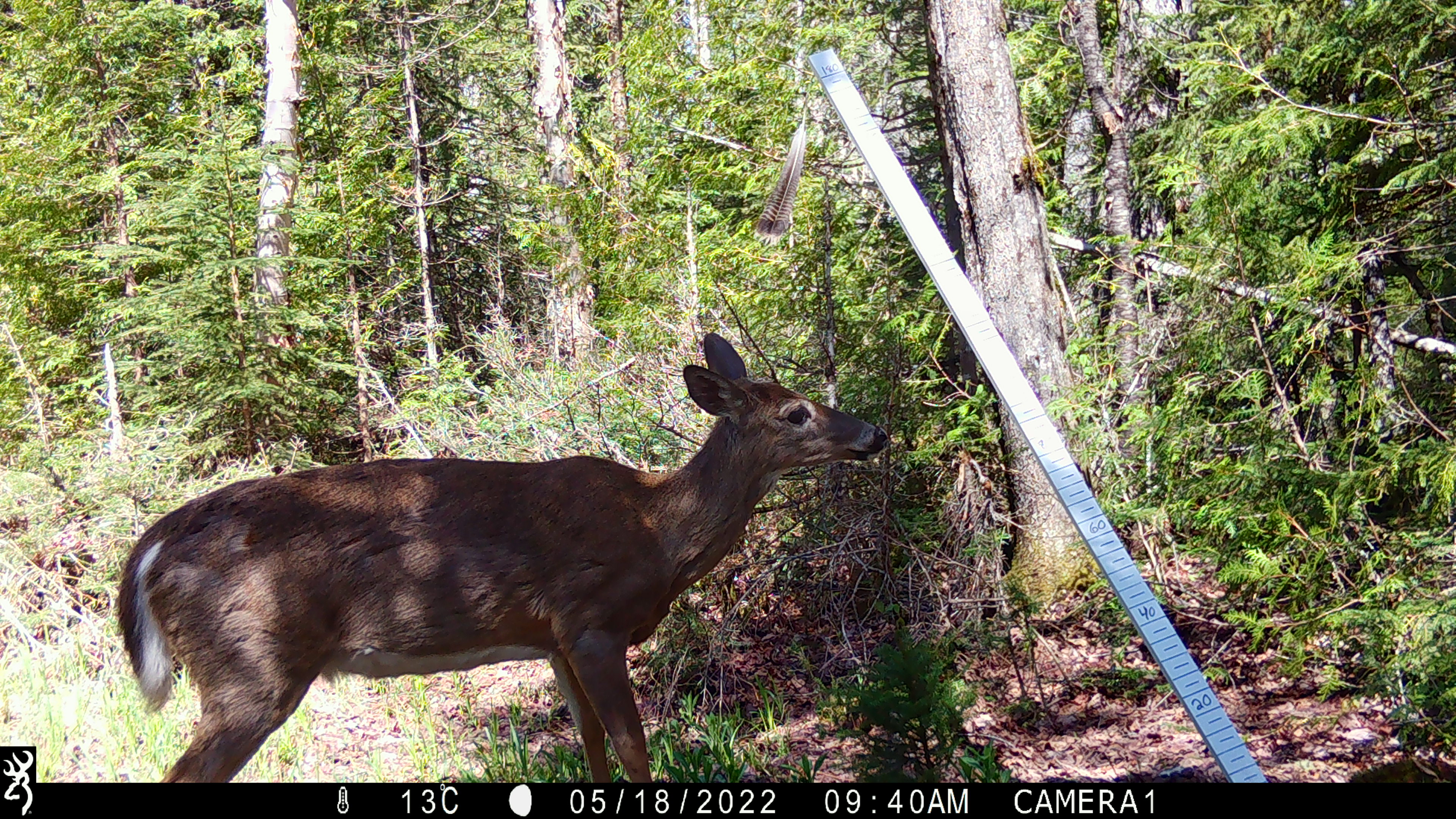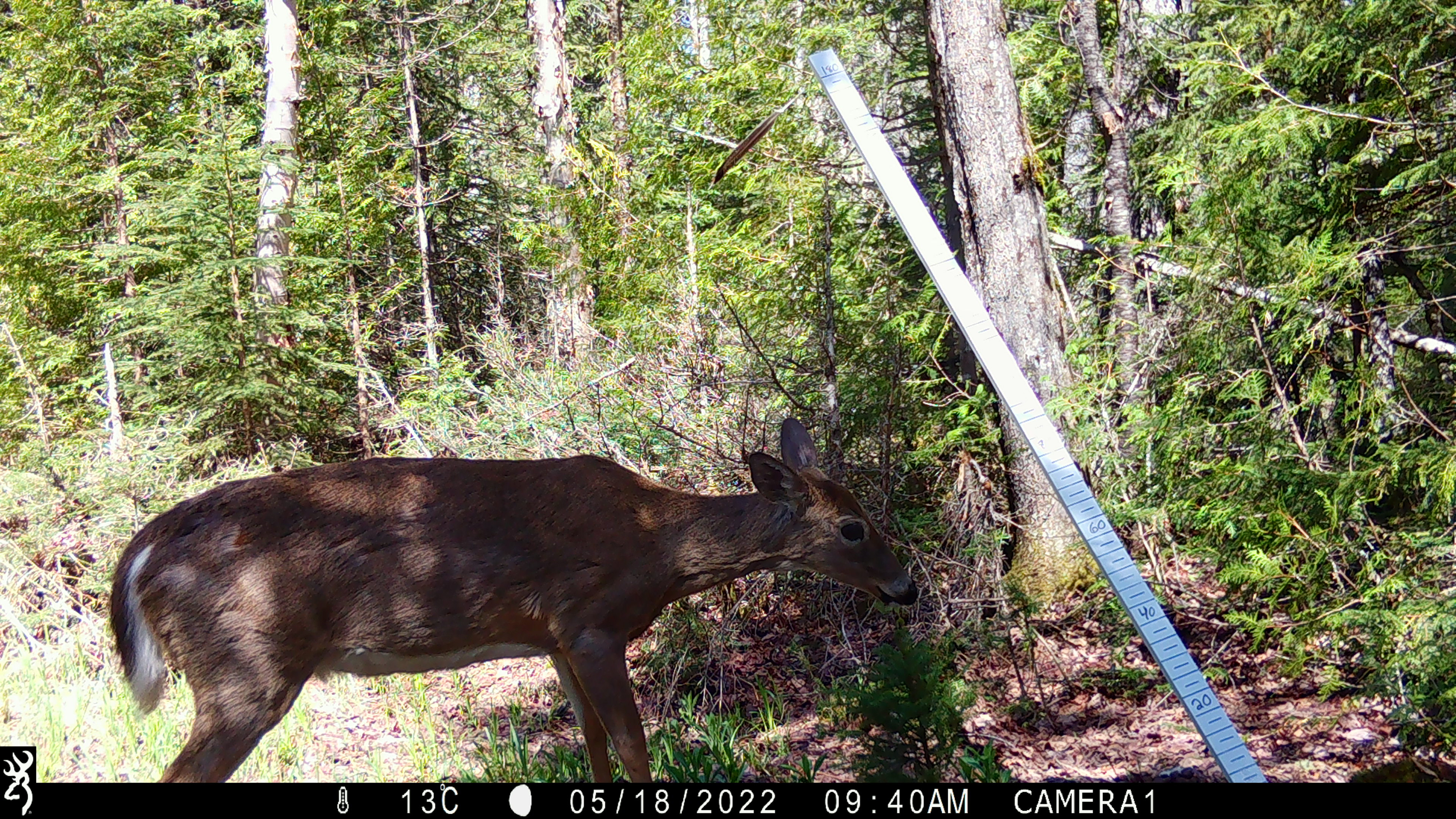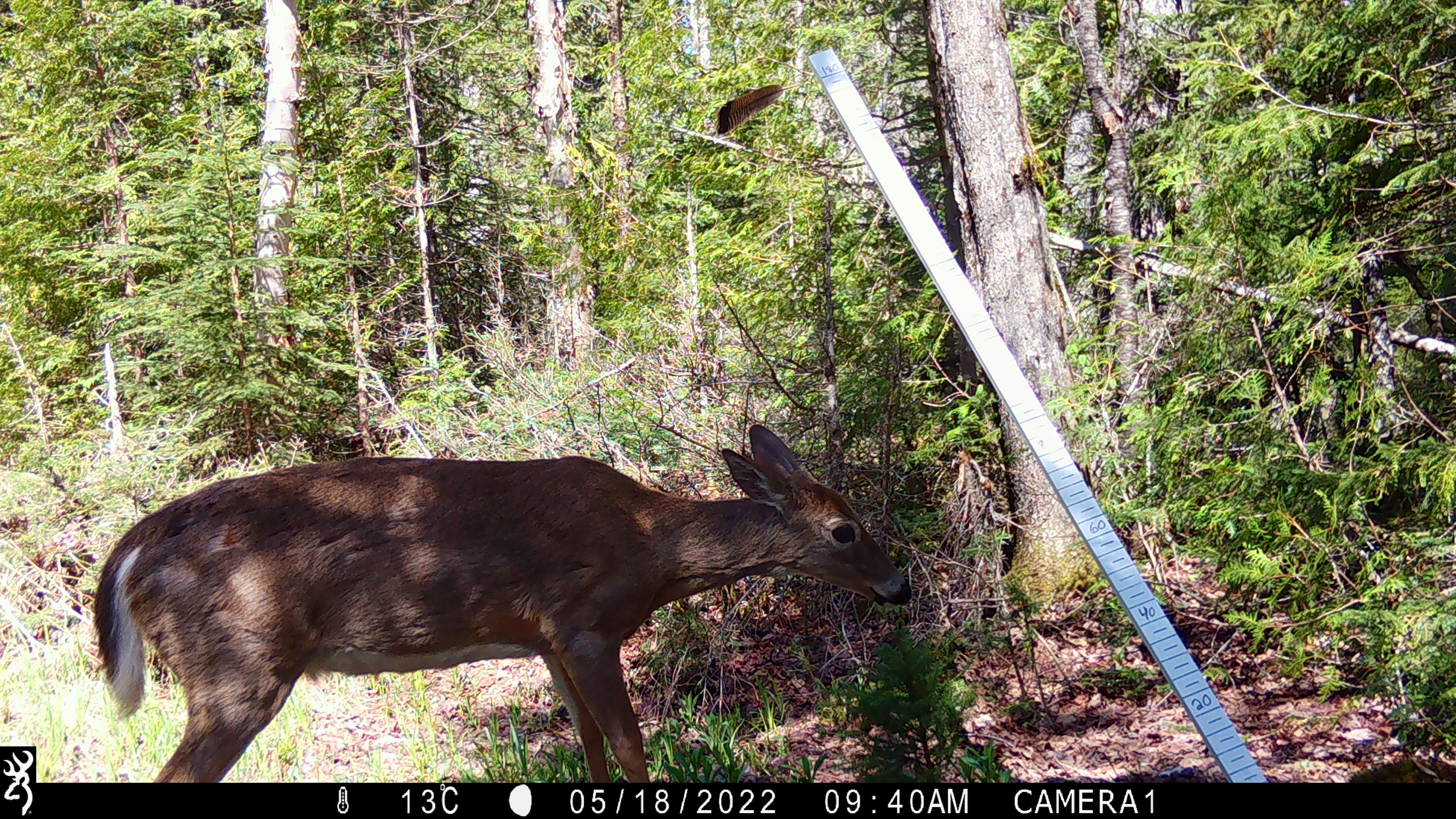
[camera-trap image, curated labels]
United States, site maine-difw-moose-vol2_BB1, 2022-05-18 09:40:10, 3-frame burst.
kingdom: Animalia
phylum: Chordata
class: Mammalia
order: Artiodactyla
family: Cervidae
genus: Odocoileus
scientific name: Odocoileus virginianus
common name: white-tailed deer